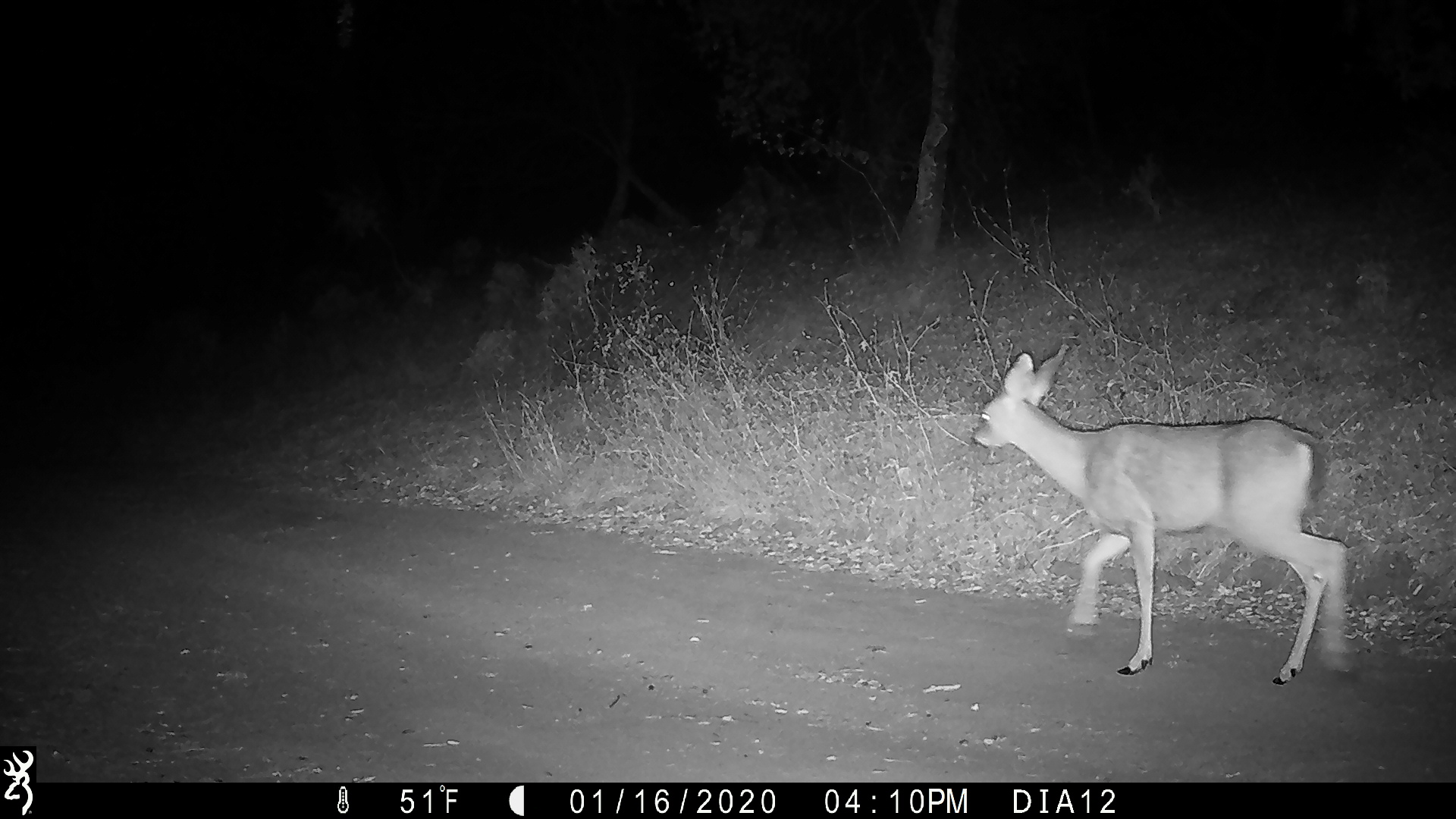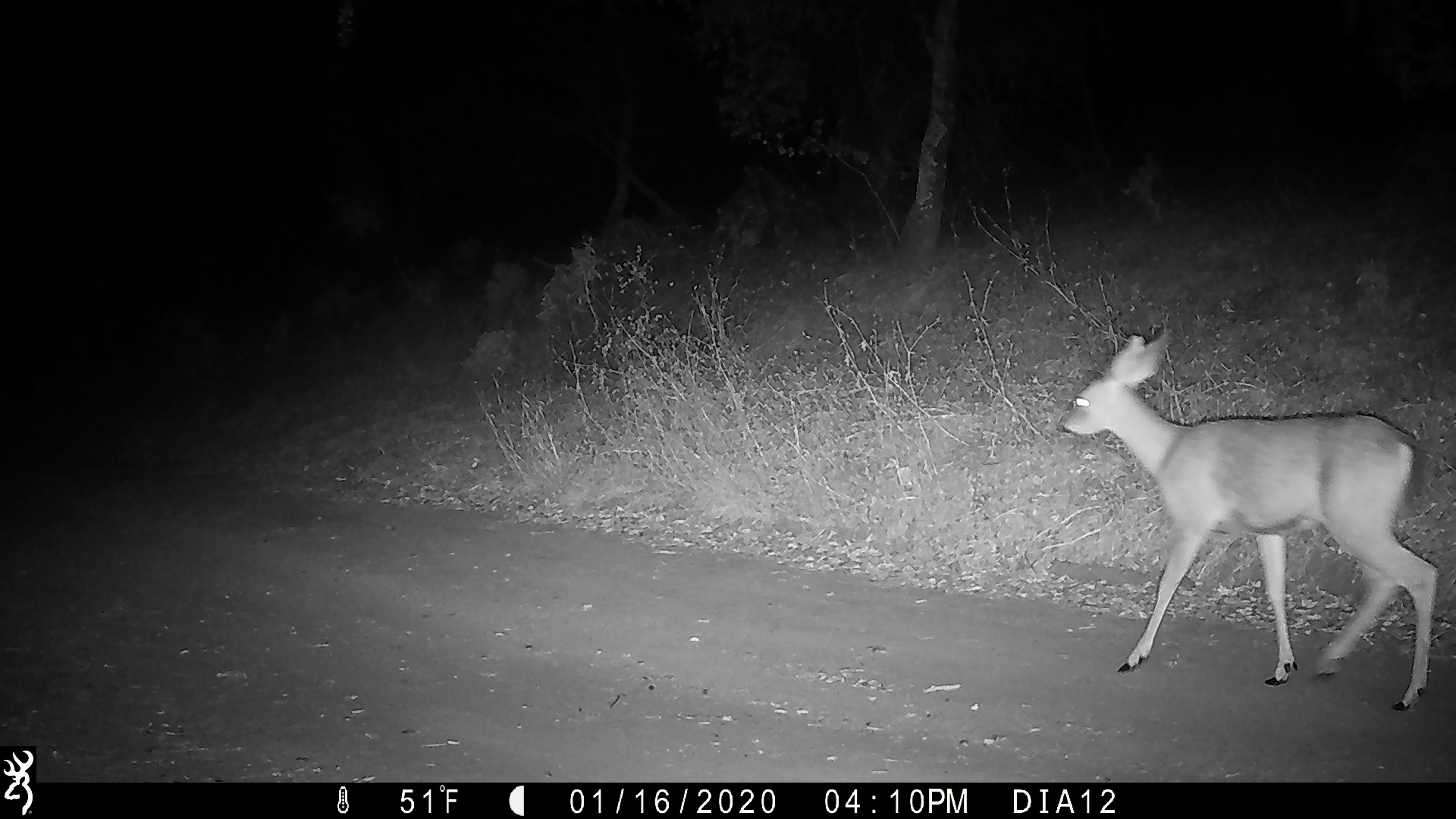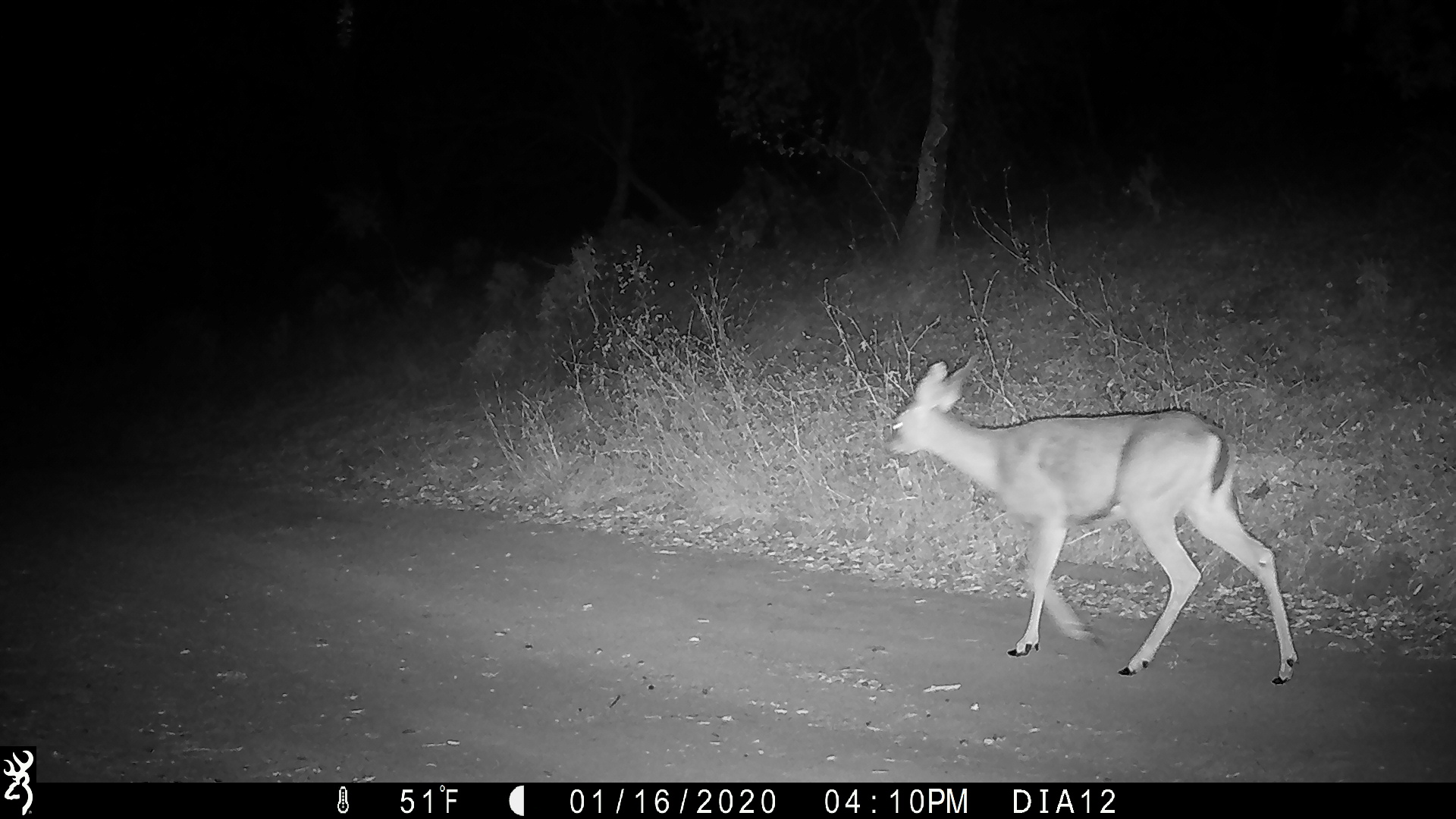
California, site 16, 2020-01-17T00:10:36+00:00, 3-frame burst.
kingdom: Animalia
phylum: Chordata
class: Mammalia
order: Artiodactyla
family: Cervidae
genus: Odocoileus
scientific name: Odocoileus hemionus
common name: mule deer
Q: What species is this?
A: Mule deer (Odocoileus hemionus).